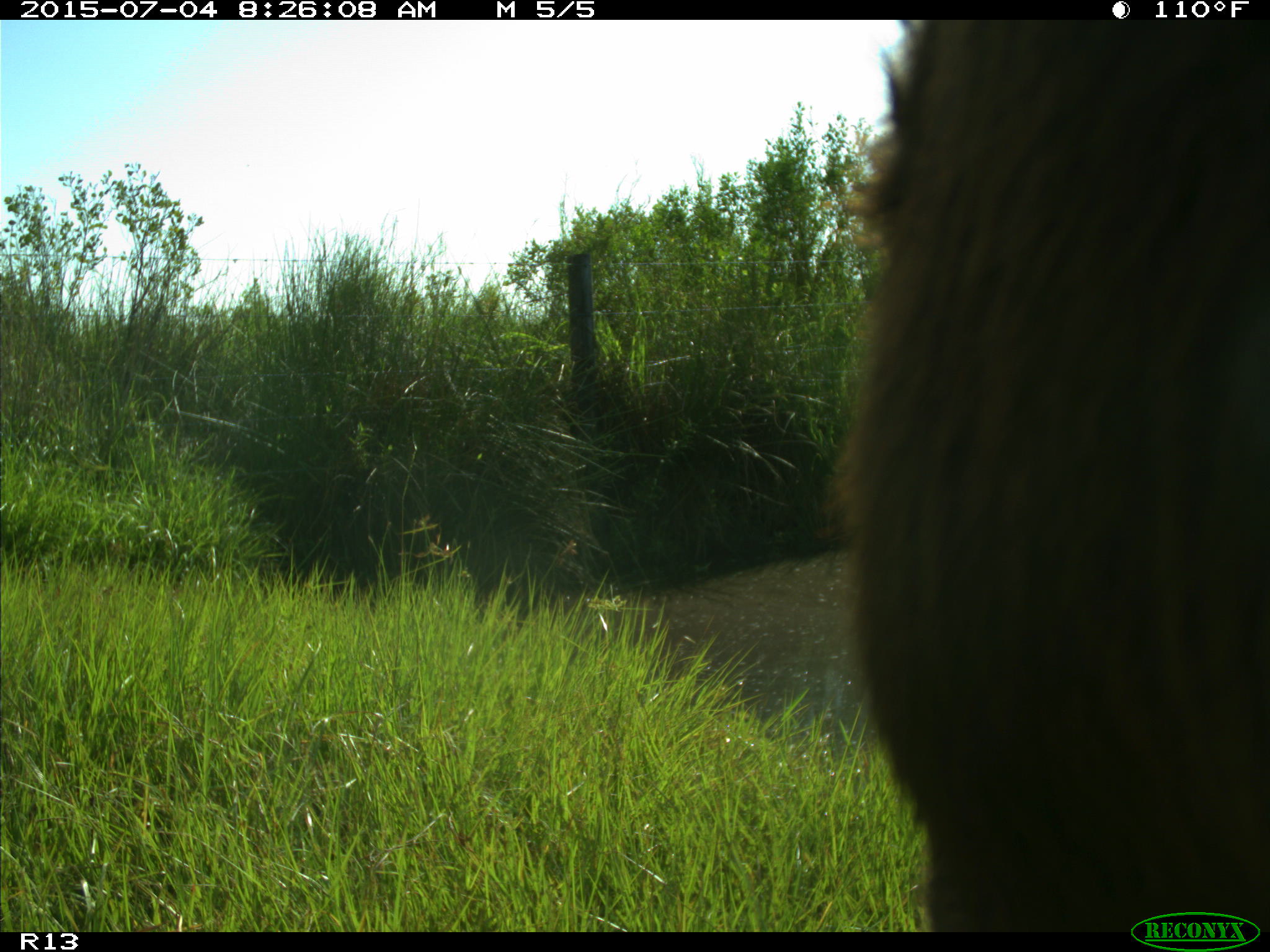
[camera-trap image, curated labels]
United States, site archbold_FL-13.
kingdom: Animalia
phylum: Chordata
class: Mammalia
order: Artiodactyla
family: Bovidae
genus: Bos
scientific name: Bos taurus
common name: domestic cow